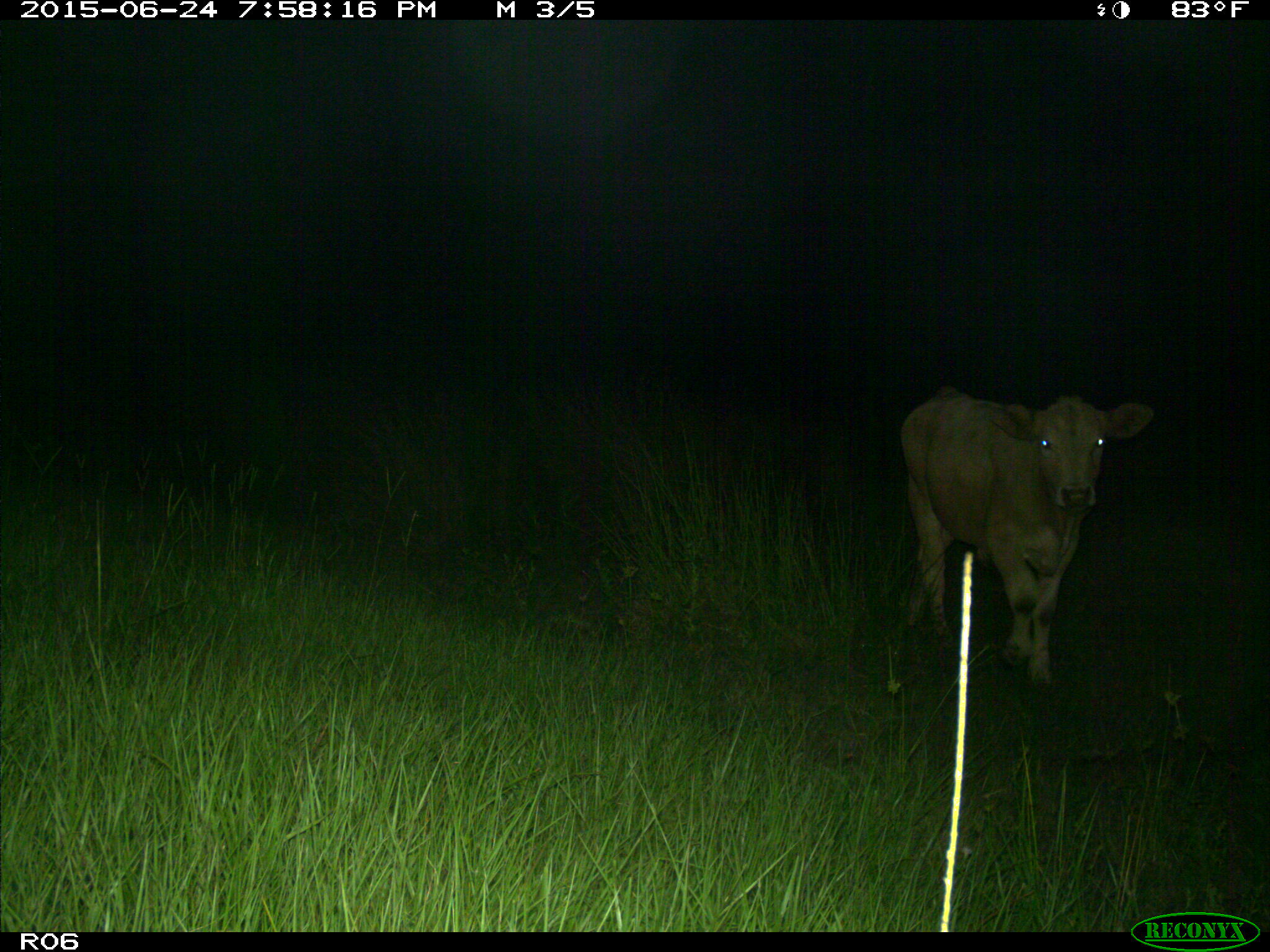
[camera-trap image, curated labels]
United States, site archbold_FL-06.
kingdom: Animalia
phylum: Chordata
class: Mammalia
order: Artiodactyla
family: Bovidae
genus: Bos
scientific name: Bos taurus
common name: domestic cow